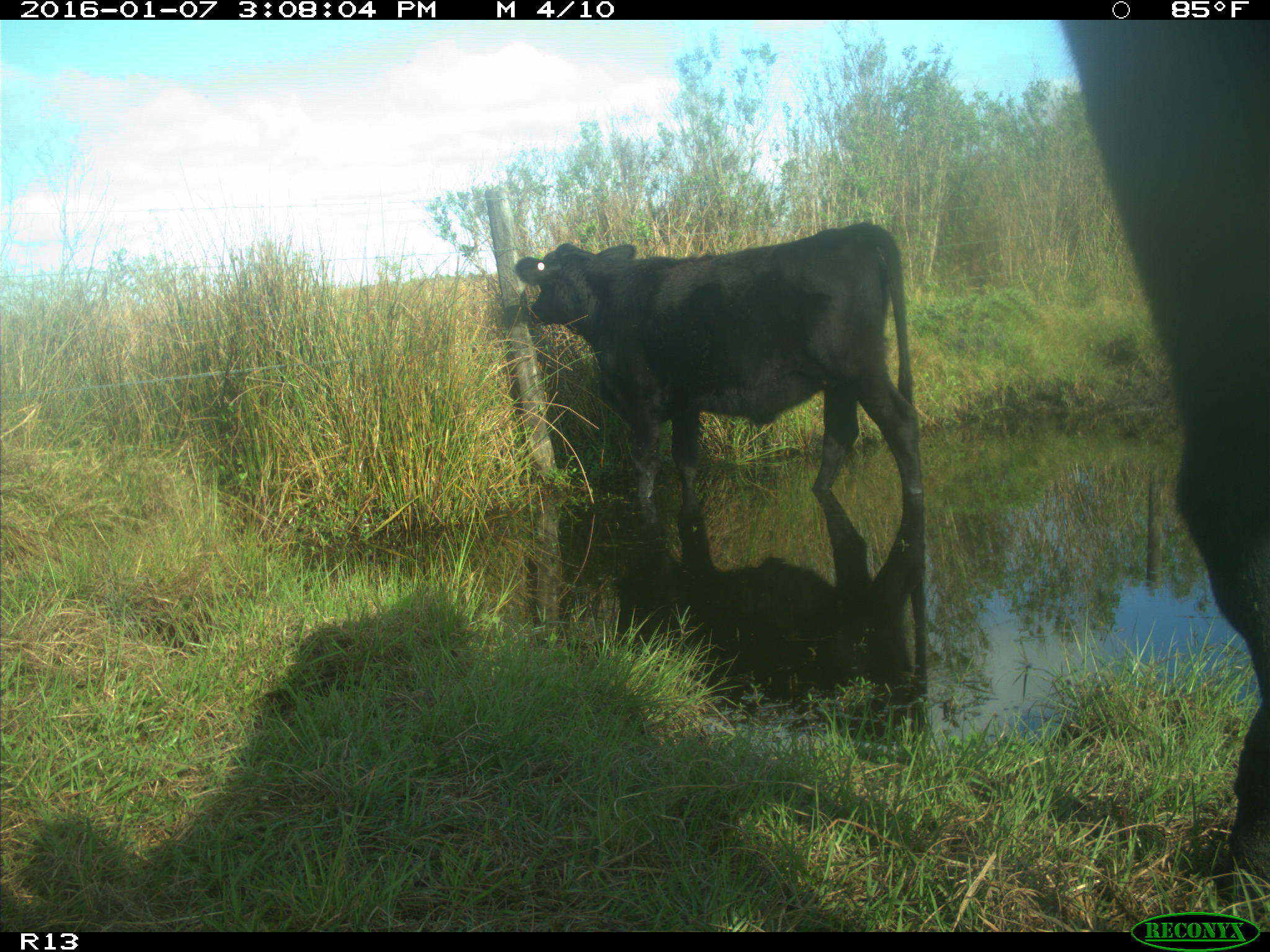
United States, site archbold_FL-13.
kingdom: Animalia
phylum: Chordata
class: Mammalia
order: Artiodactyla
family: Bovidae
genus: Bos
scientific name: Bos taurus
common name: domestic cow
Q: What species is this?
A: Bos taurus (domestic cow).